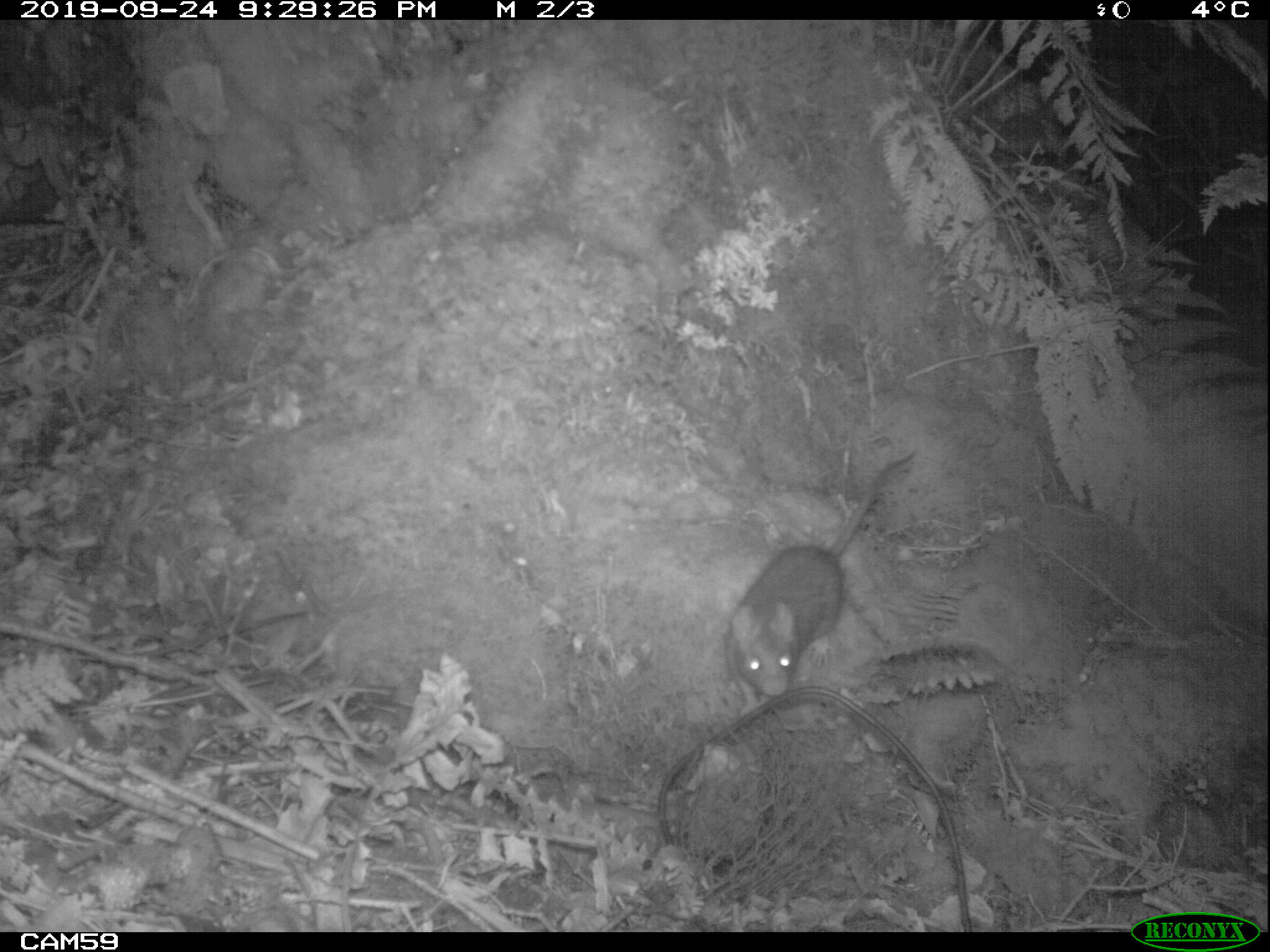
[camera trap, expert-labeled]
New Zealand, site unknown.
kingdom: Animalia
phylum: Chordata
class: Mammalia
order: Rodentia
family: Muridae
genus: Rattus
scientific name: Rattus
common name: rat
Rat (Rattus).